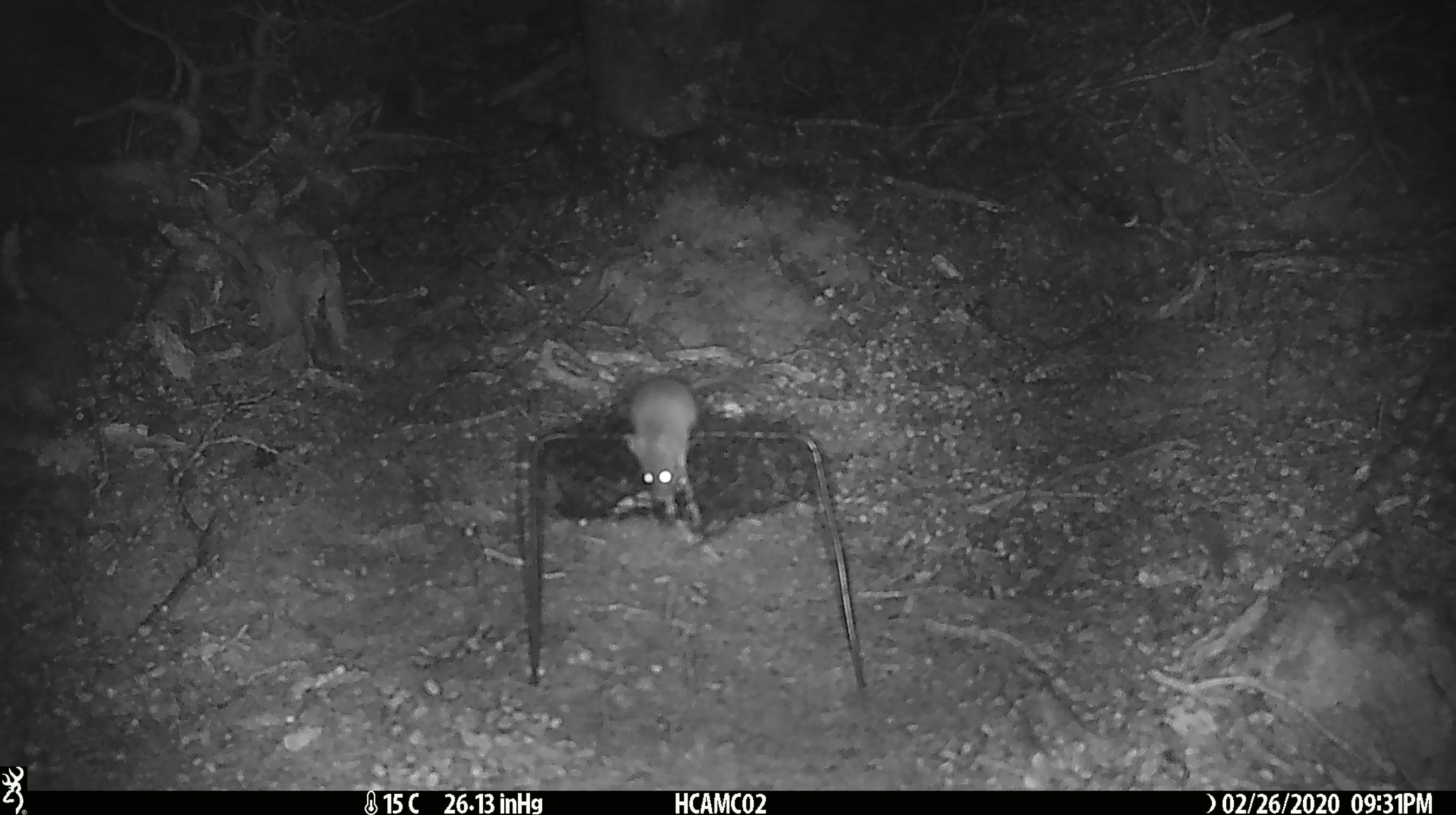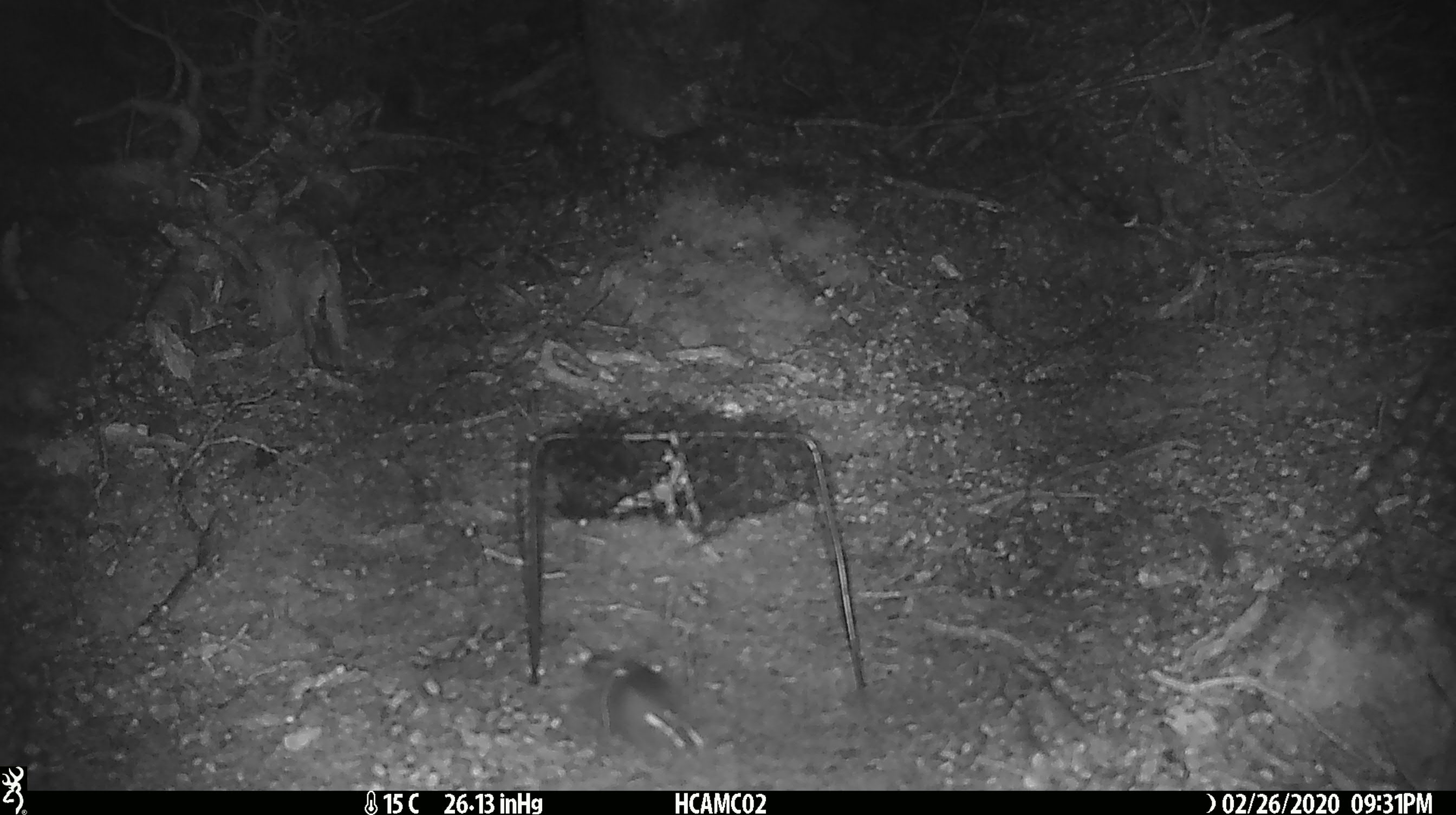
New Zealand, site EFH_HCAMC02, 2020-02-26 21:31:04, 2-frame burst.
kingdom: Animalia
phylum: Chordata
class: Mammalia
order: Rodentia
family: Muridae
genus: Mus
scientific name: Mus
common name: mouse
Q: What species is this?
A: Mouse (Mus).